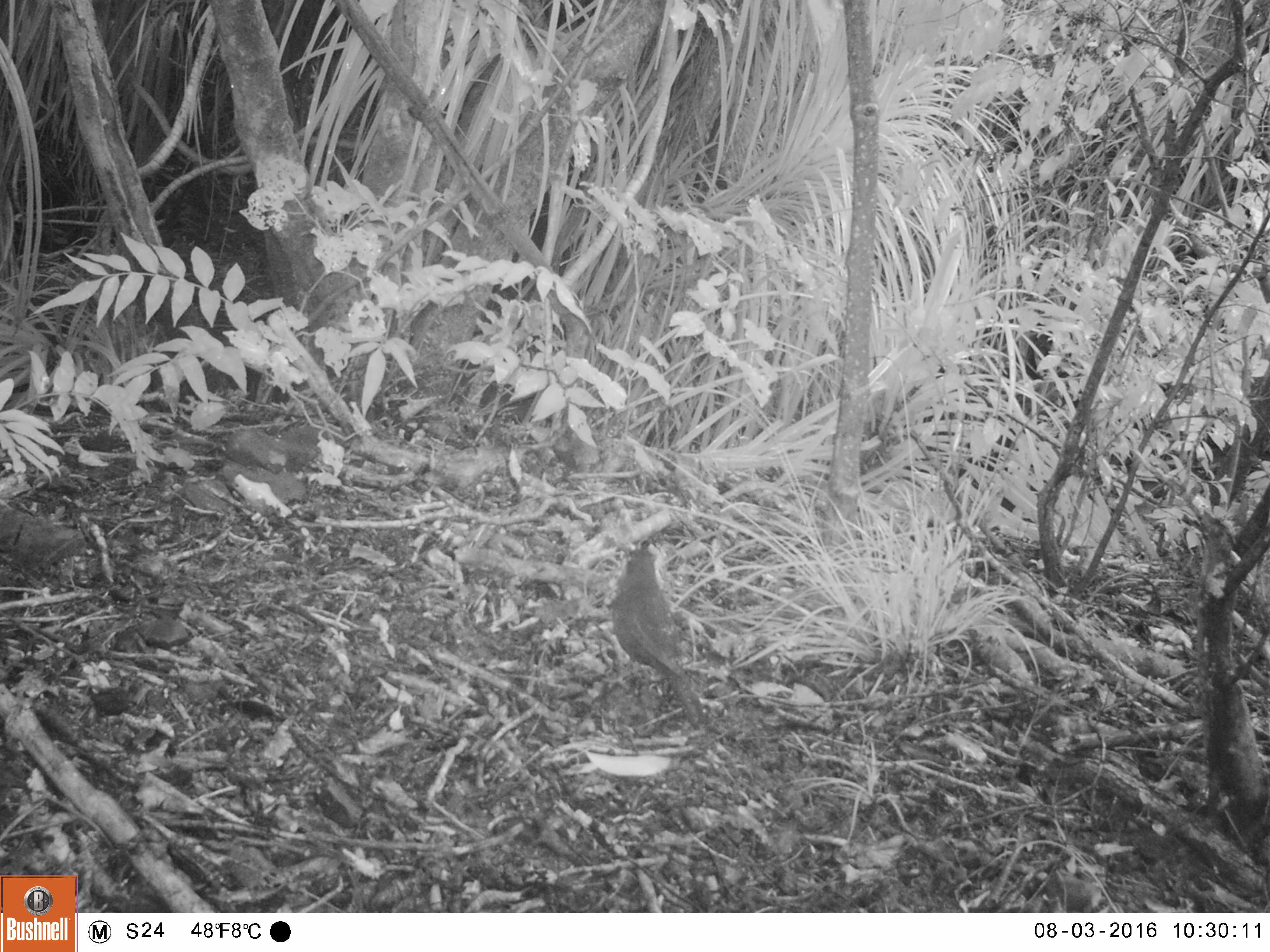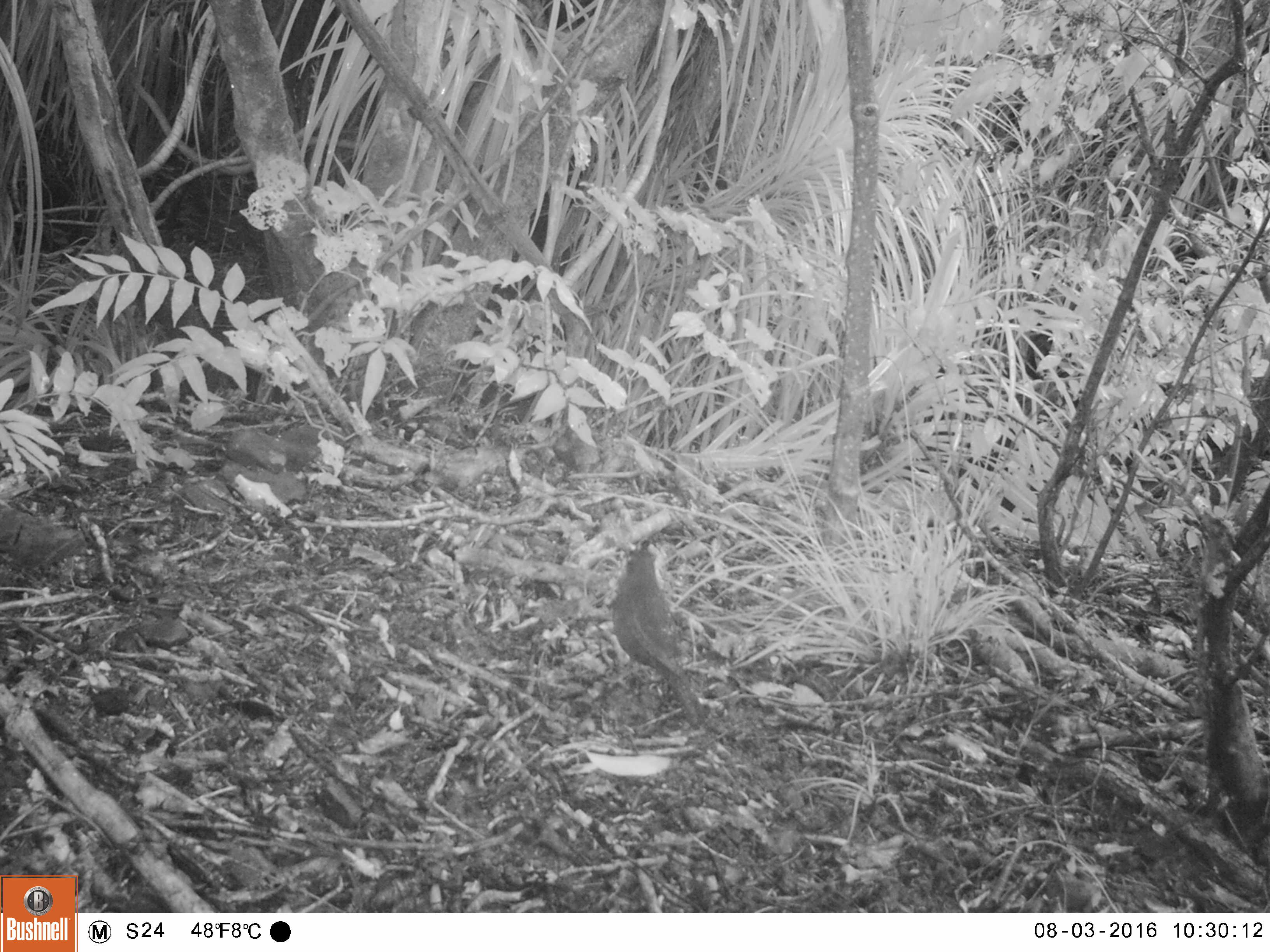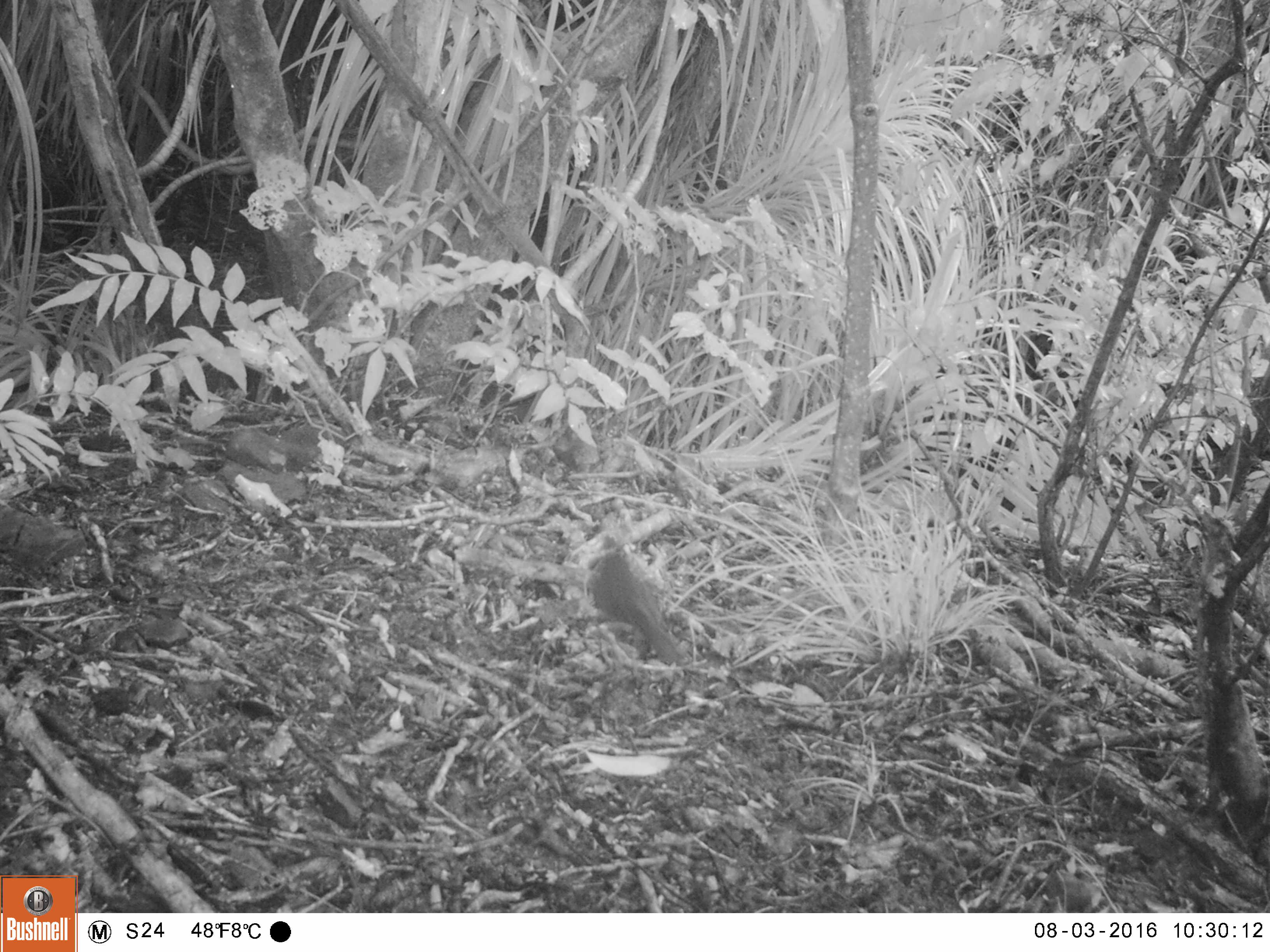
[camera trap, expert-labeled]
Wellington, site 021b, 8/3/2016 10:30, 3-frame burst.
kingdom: Animalia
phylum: Chordata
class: Aves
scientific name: Aves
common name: bird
Bird (Aves).